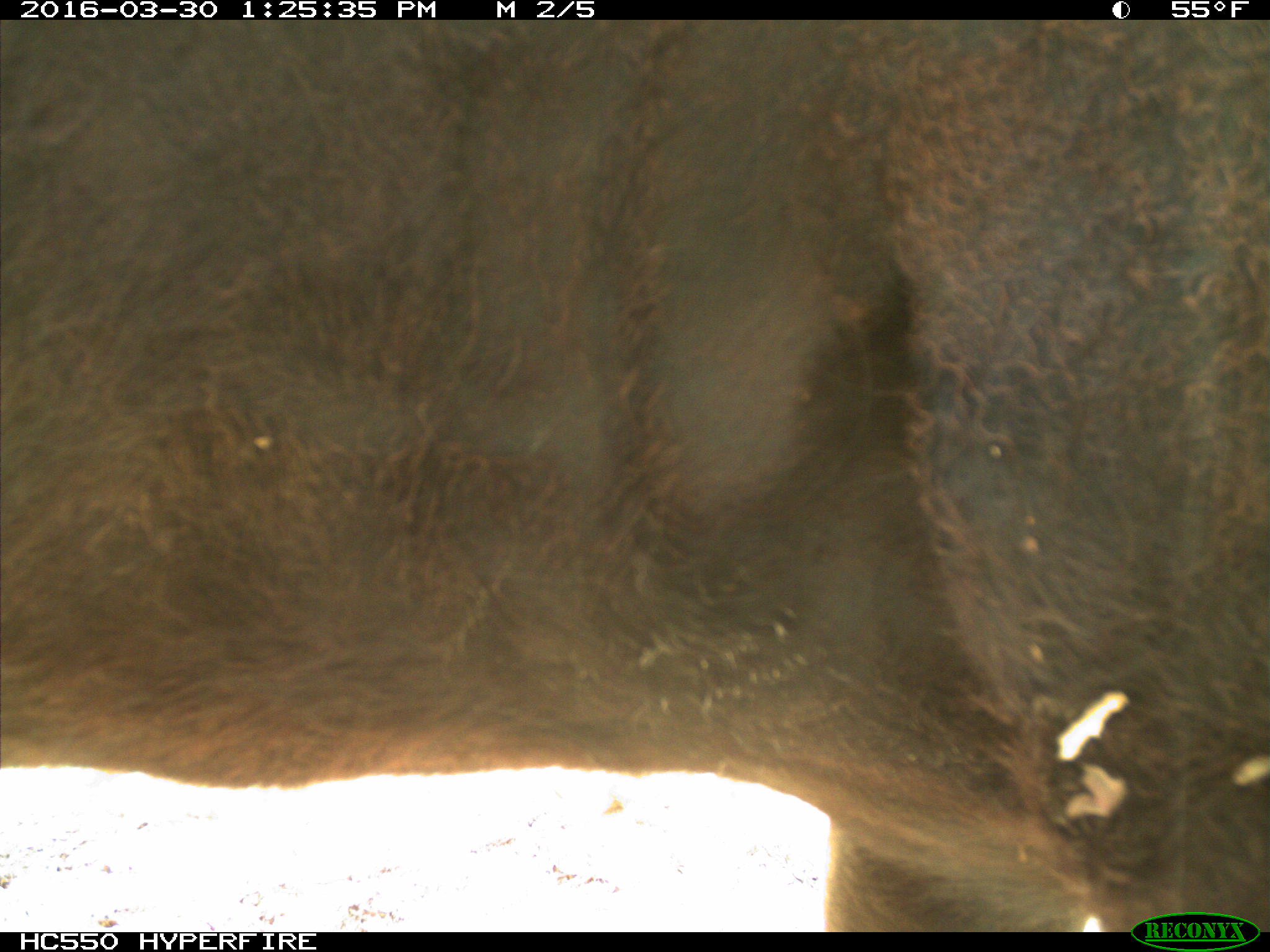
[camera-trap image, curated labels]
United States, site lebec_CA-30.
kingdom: Animalia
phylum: Chordata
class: Mammalia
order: Artiodactyla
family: Bovidae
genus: Bos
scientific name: Bos taurus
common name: domestic cow